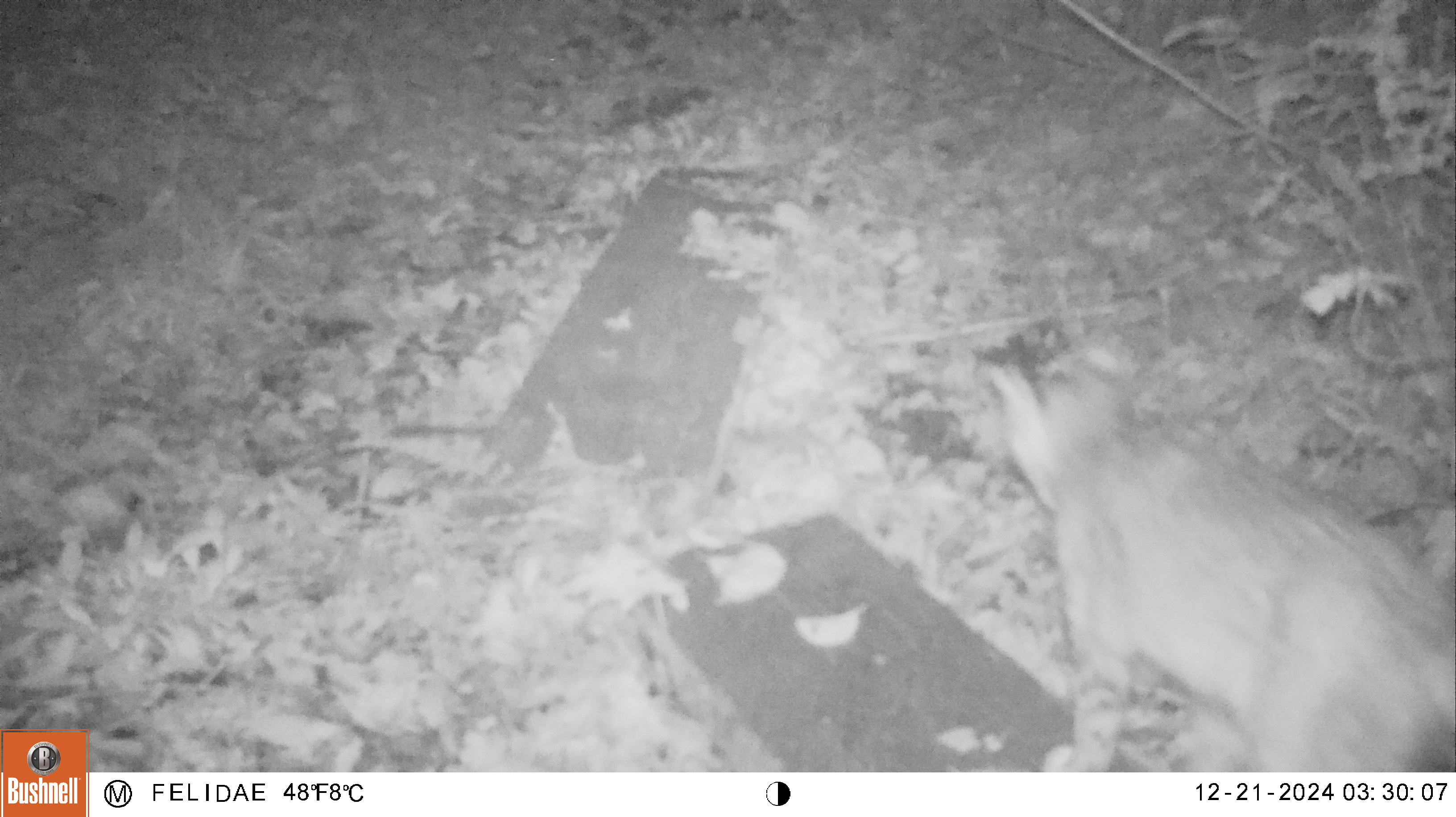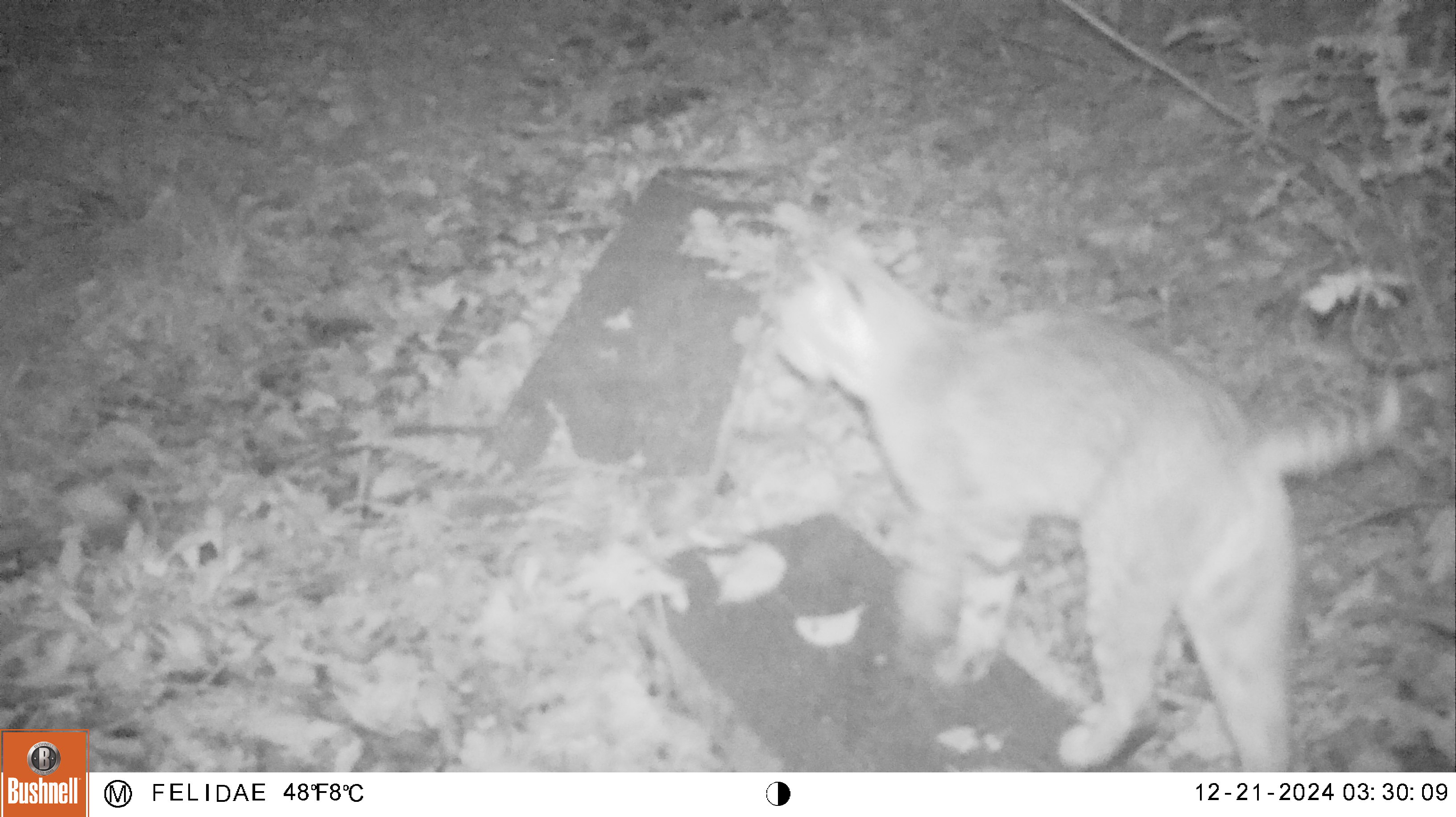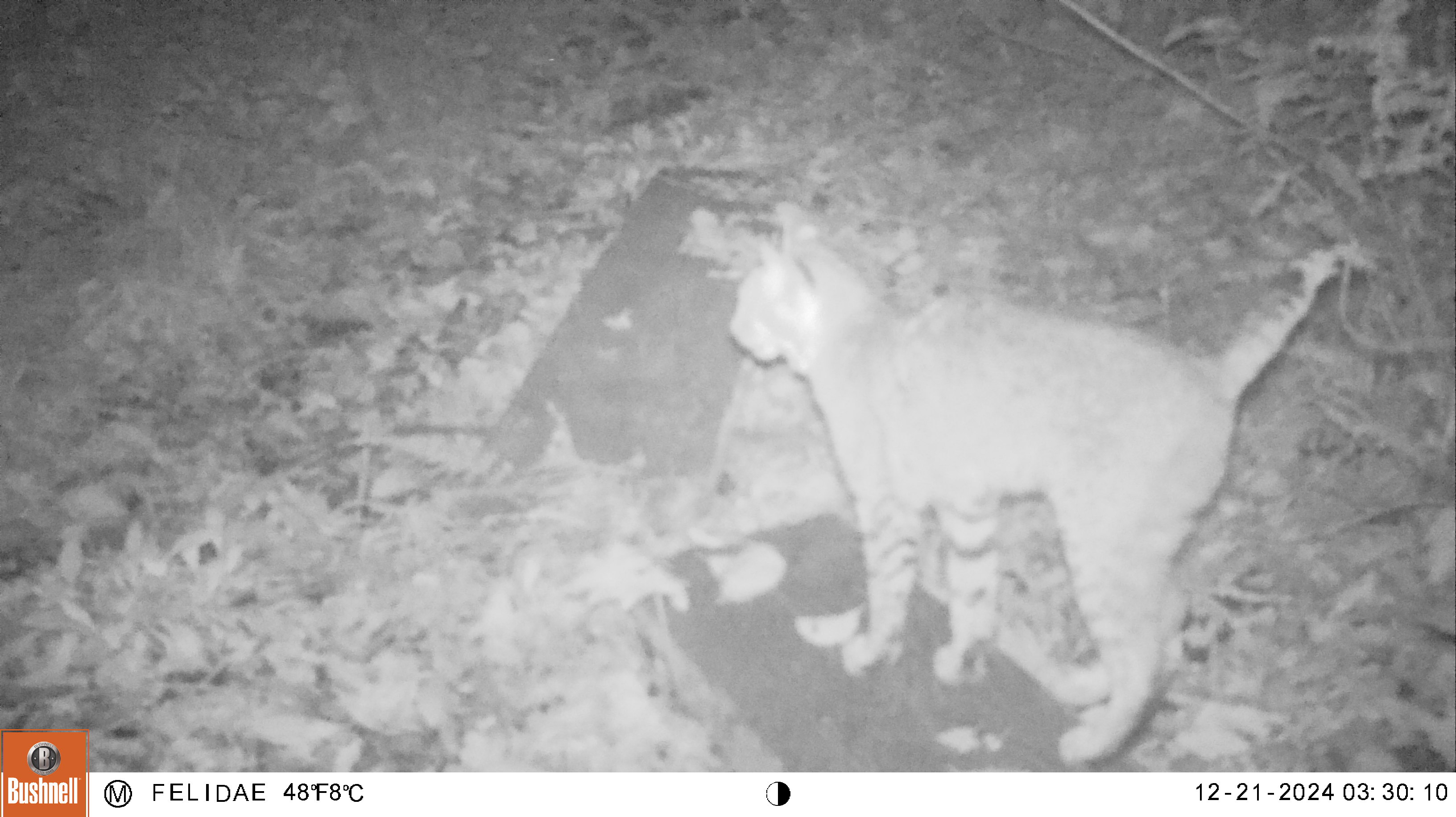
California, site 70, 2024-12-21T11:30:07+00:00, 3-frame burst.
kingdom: Animalia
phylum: Chordata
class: Mammalia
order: Carnivora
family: Felidae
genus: Lynx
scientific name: Lynx rufus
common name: bobcat